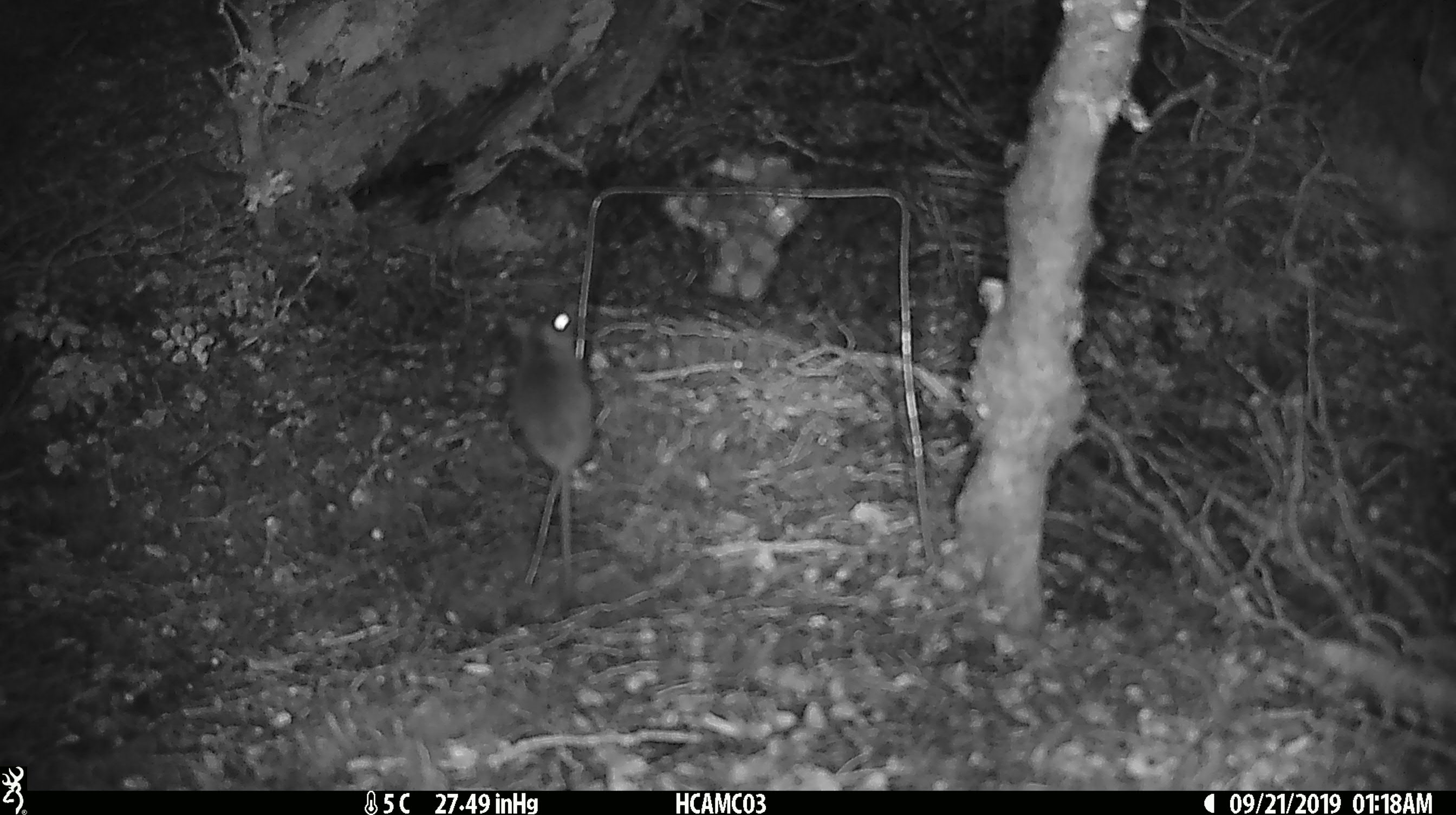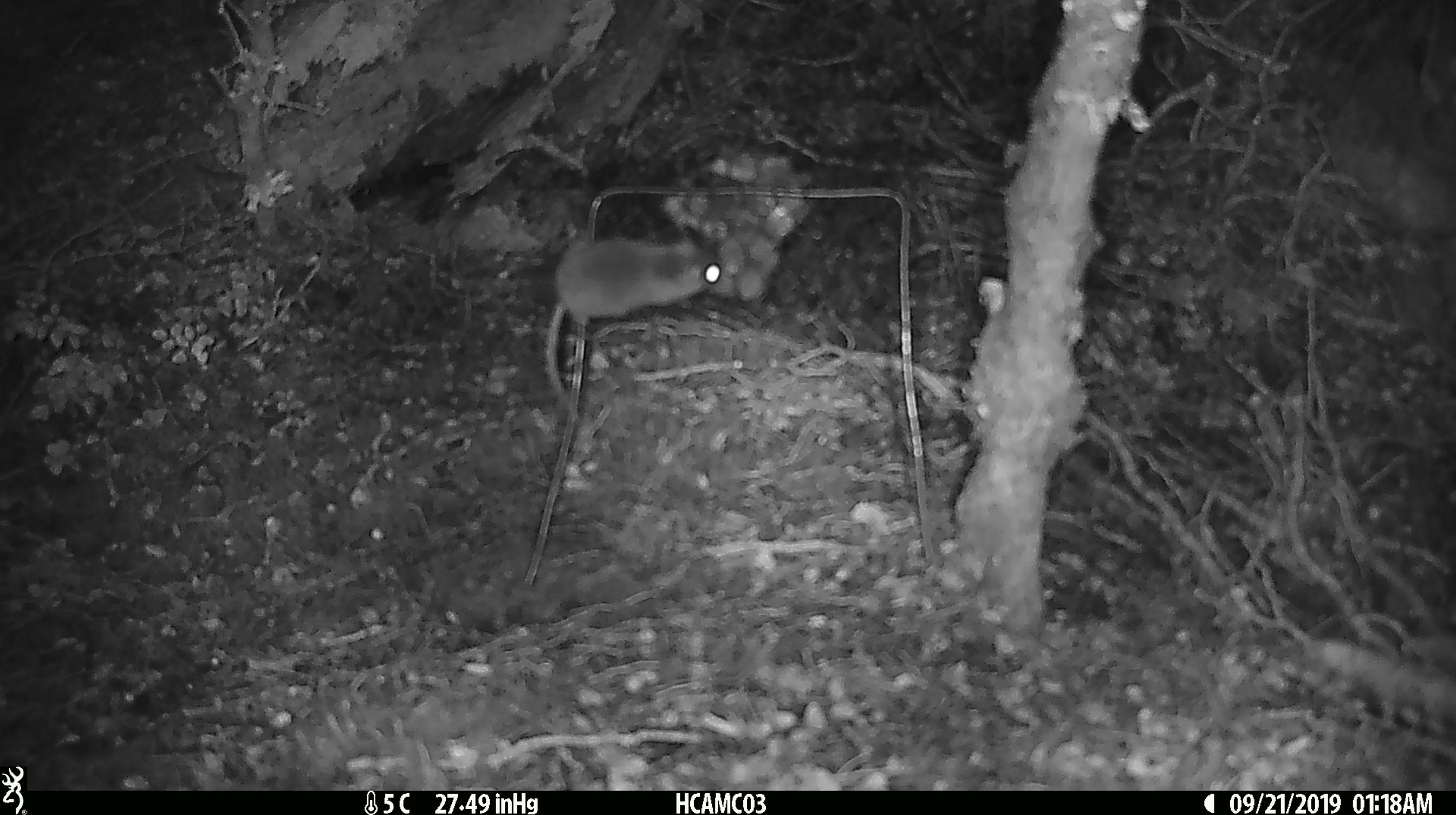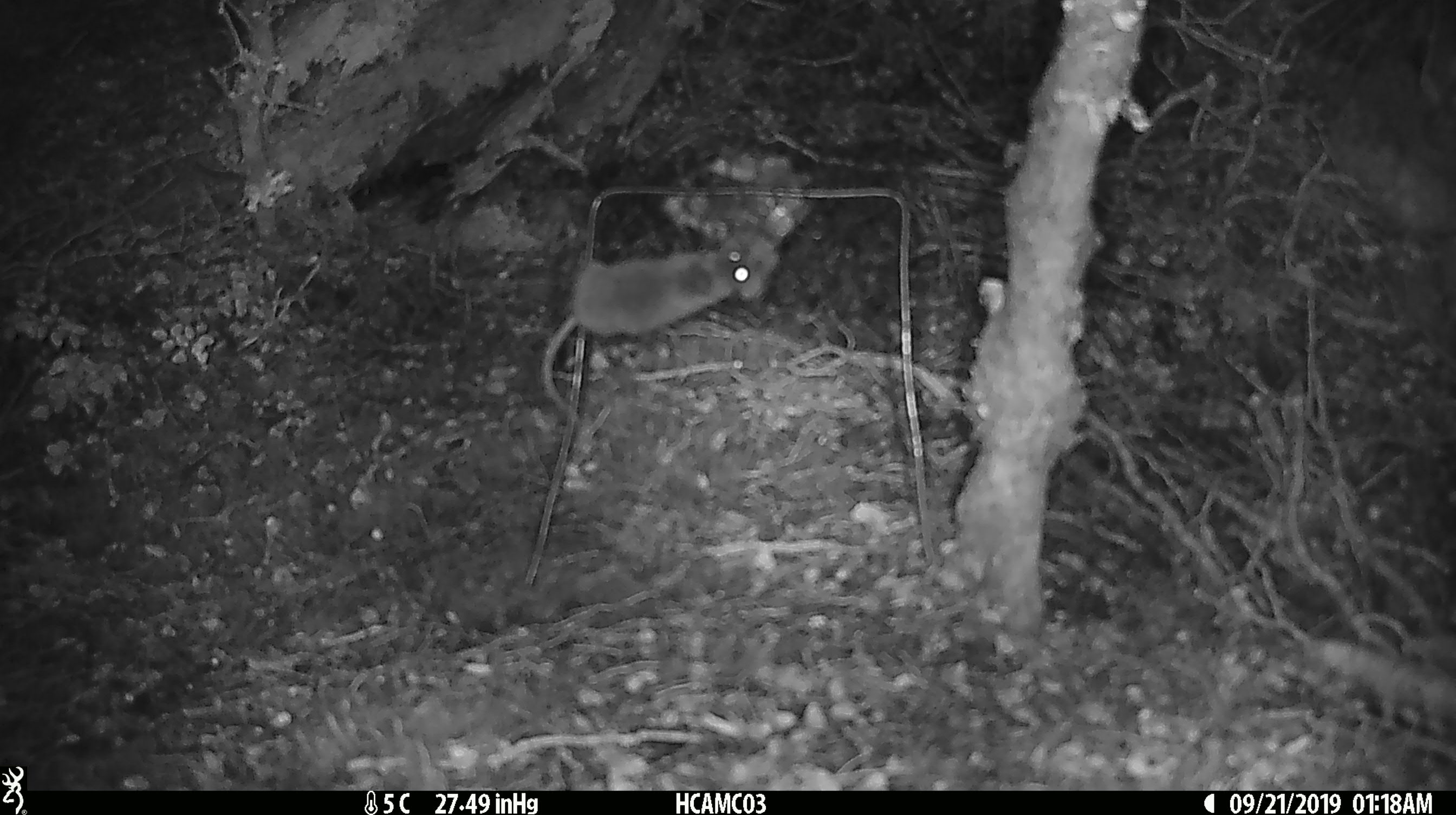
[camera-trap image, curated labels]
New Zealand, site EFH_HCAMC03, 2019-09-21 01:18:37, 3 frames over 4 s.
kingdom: Animalia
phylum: Chordata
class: Mammalia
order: Rodentia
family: Muridae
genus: Mus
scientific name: Mus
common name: mouse